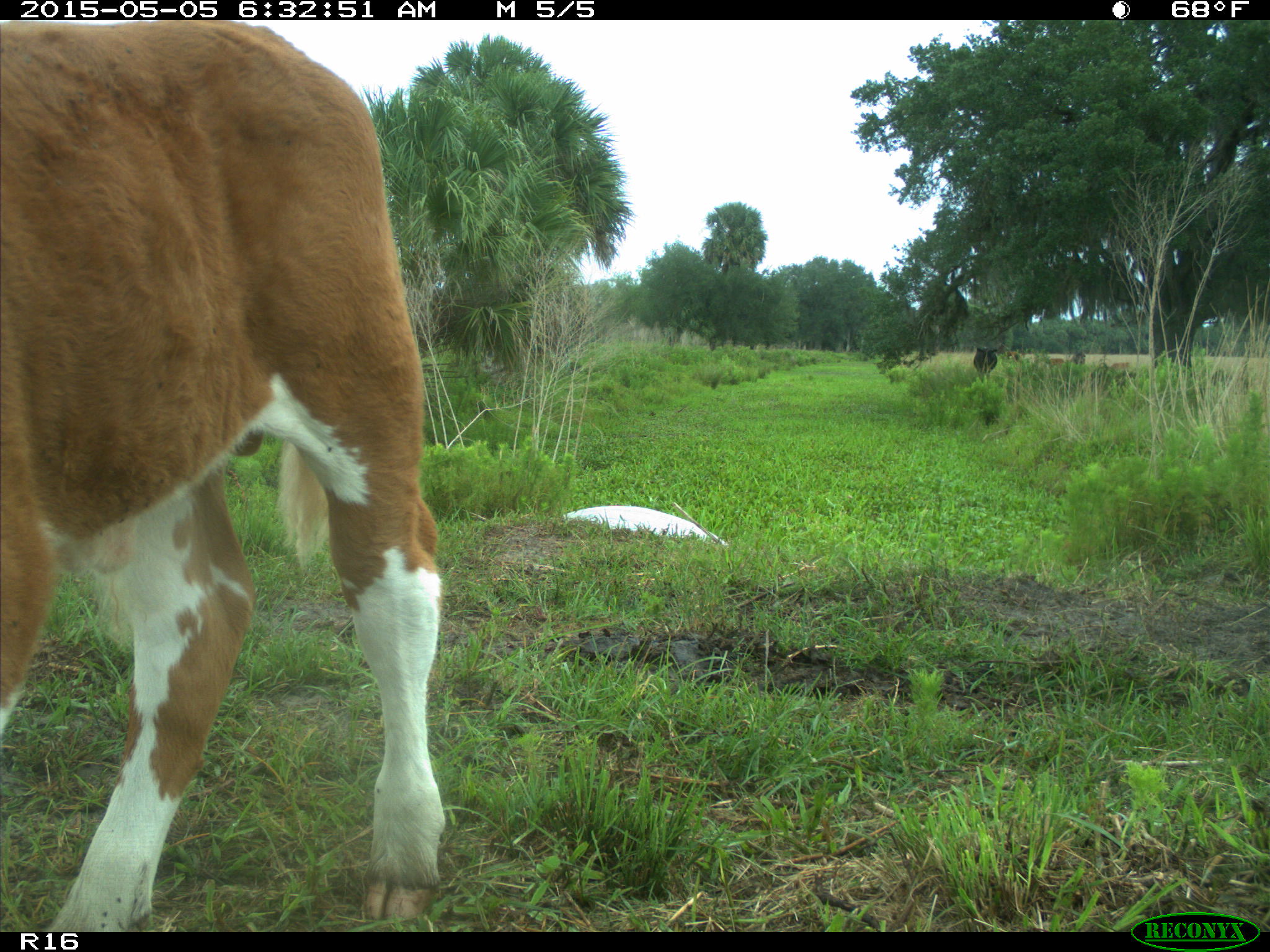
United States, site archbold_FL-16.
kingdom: Animalia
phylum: Chordata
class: Mammalia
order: Artiodactyla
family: Bovidae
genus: Bos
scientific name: Bos taurus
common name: domestic cow